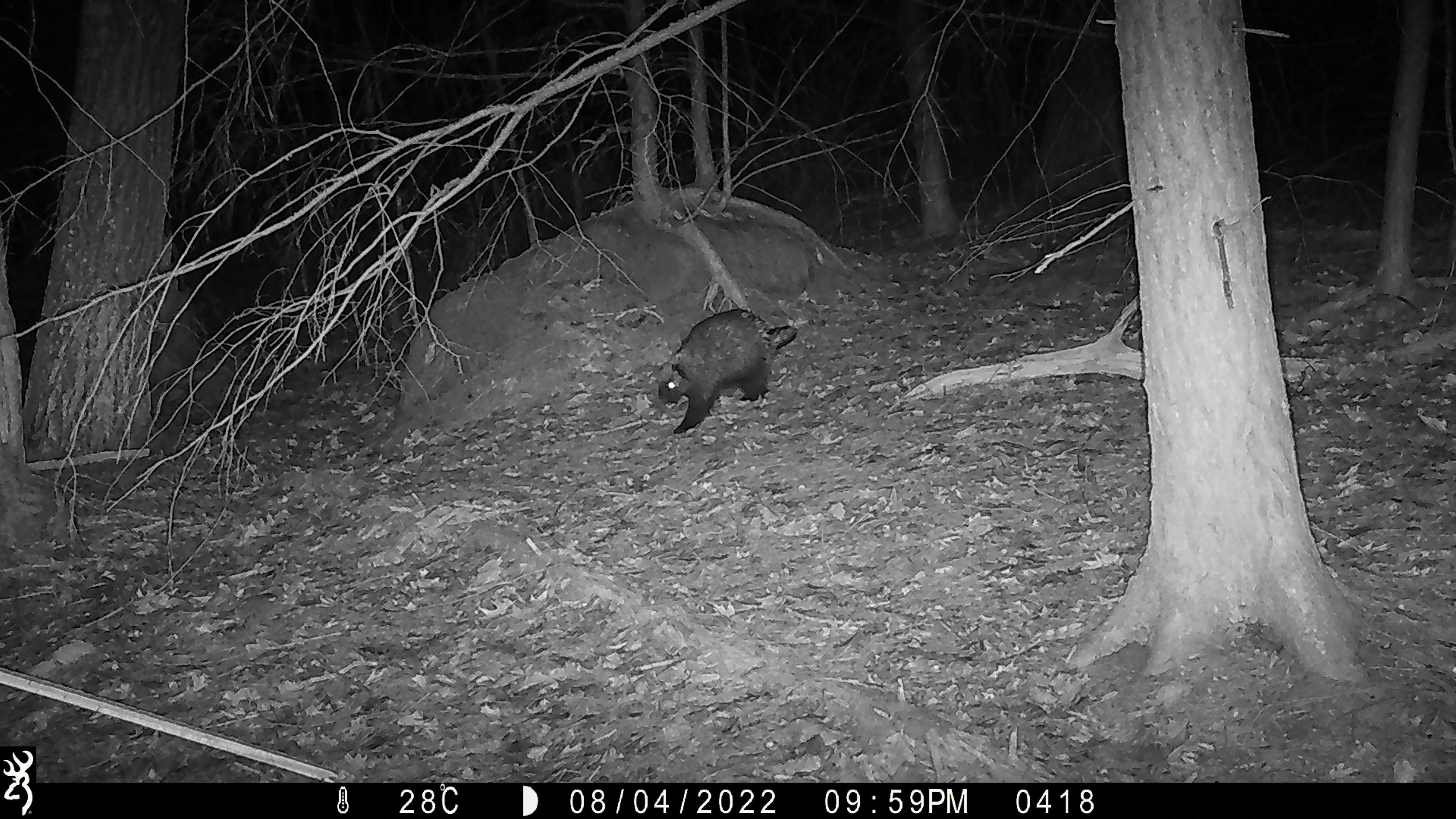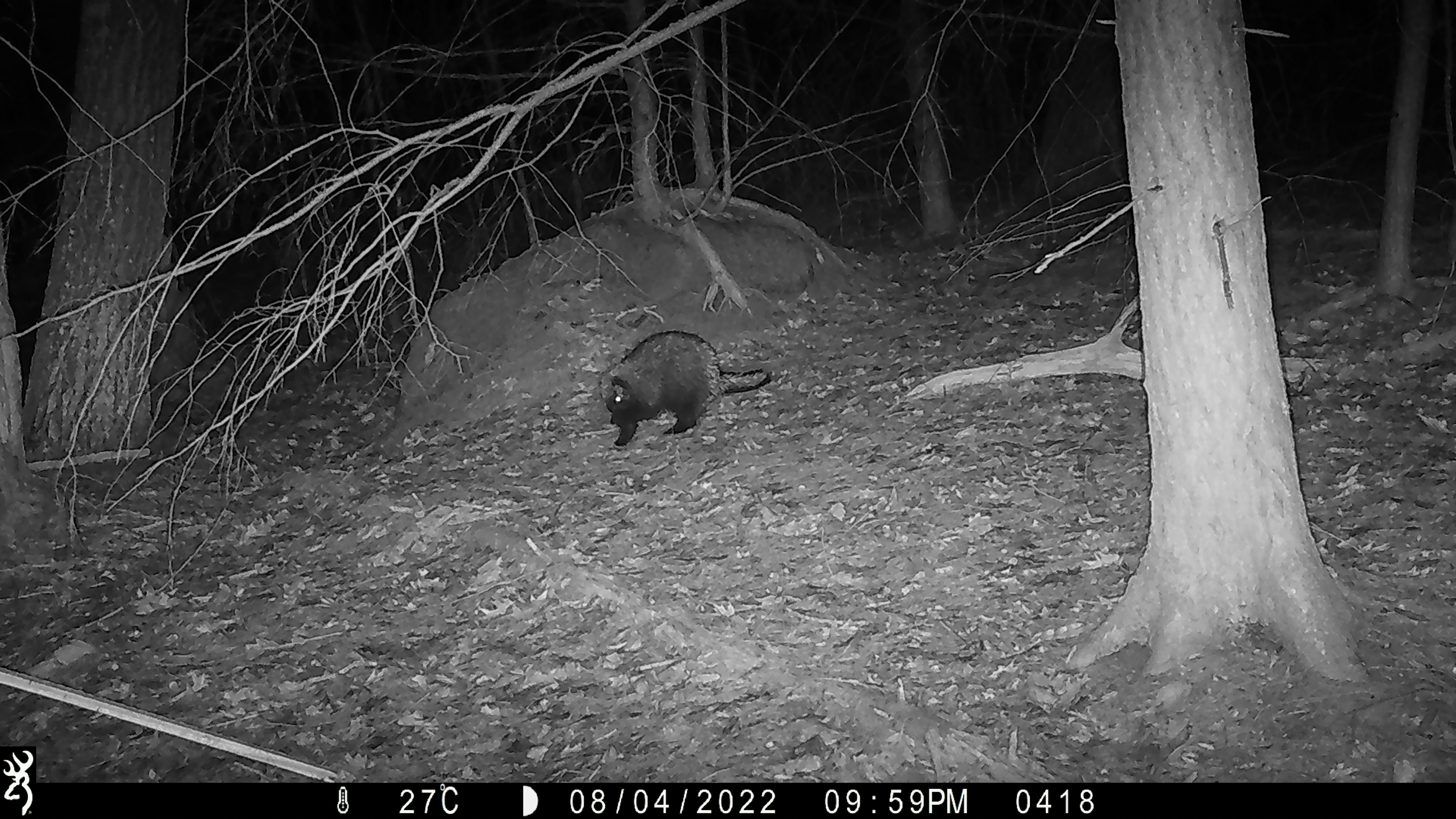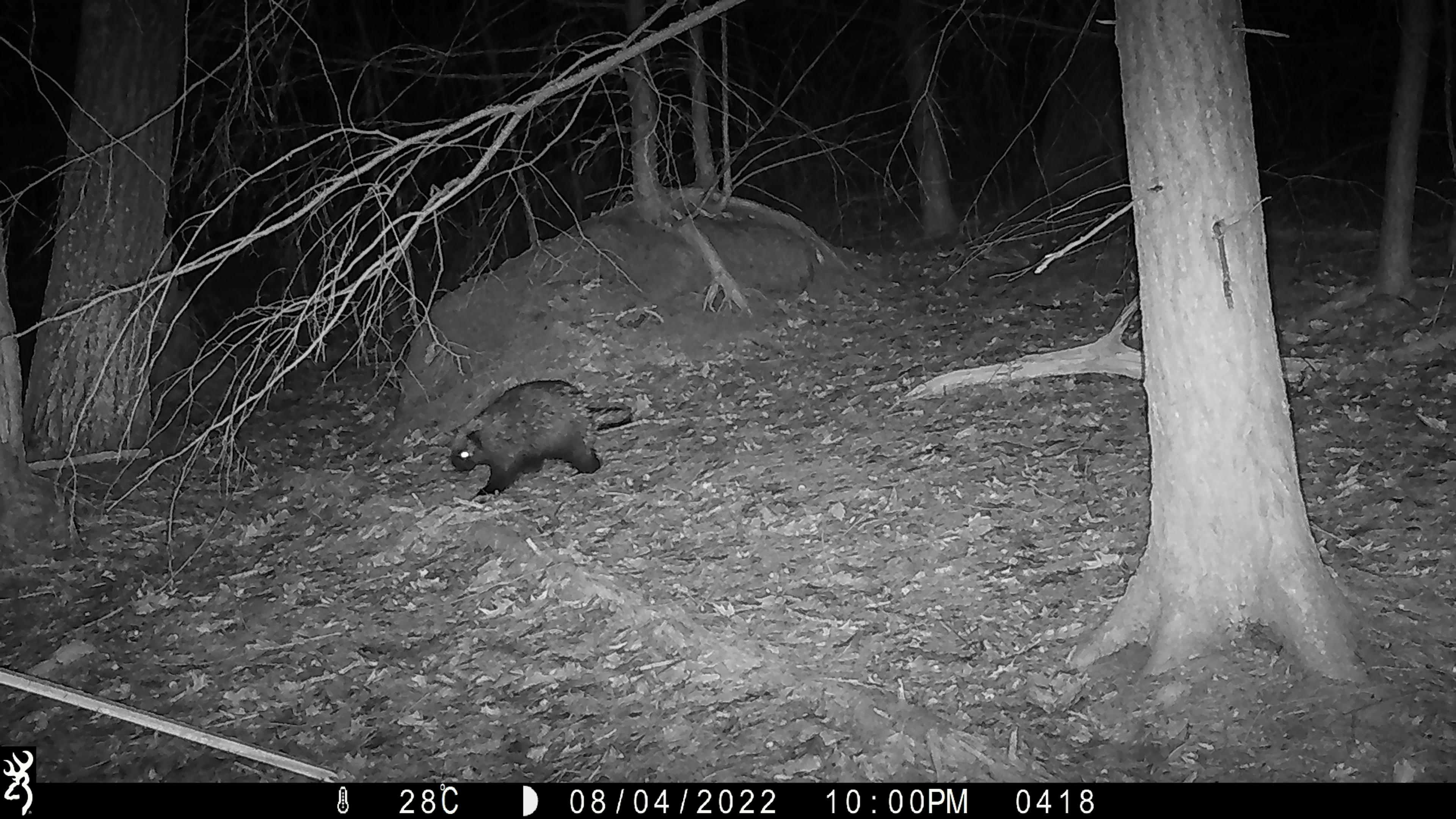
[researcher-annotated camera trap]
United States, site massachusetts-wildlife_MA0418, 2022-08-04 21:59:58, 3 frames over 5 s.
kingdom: Animalia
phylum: Chordata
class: Mammalia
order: Rodentia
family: Erethizontidae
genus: Erethizon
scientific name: Erethizon dorsatum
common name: porcupine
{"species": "porcupine (Erethizon dorsatum)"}